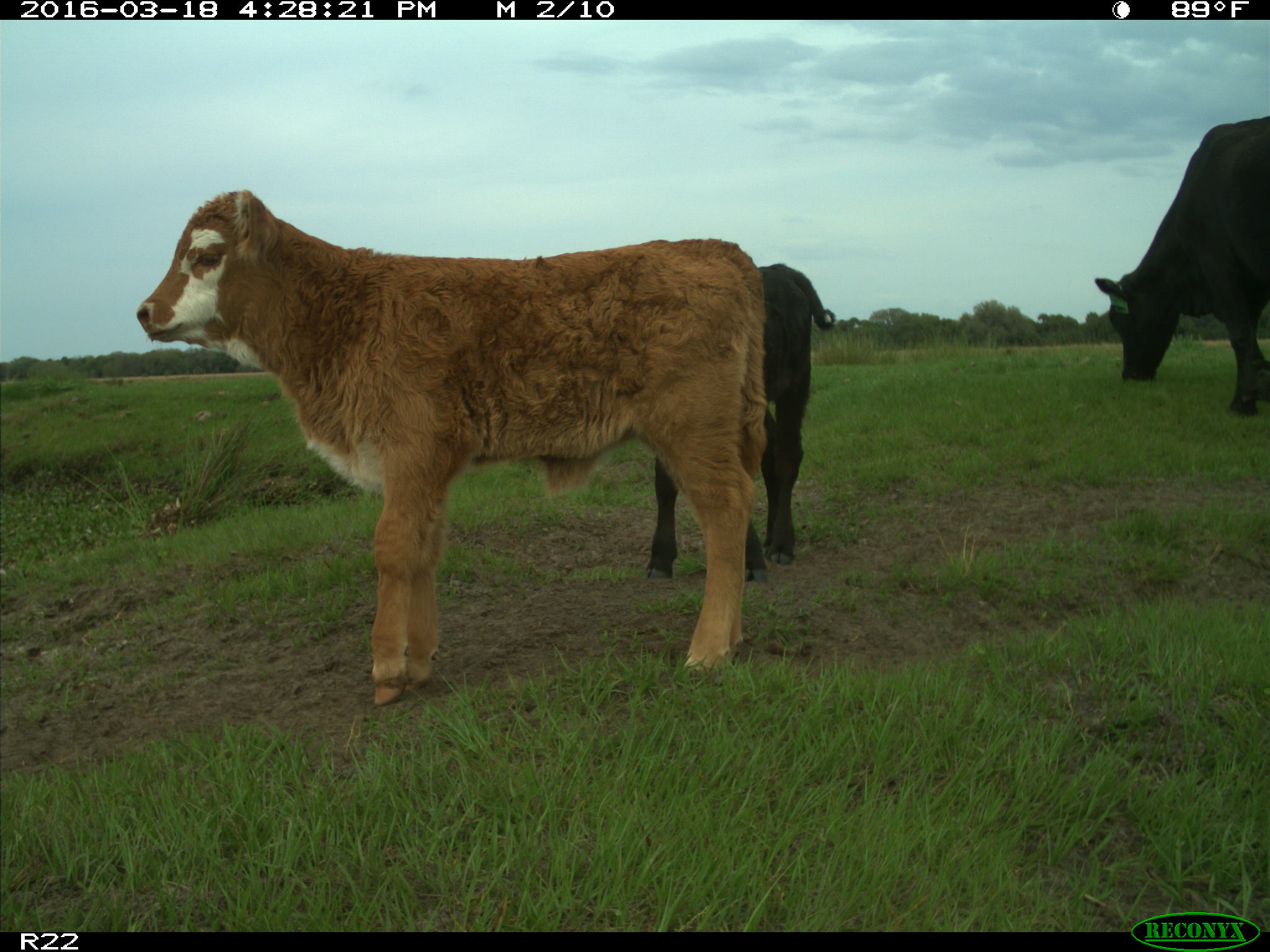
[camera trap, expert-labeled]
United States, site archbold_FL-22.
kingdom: Animalia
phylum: Chordata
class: Mammalia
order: Artiodactyla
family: Bovidae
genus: Bos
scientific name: Bos taurus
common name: domestic cow